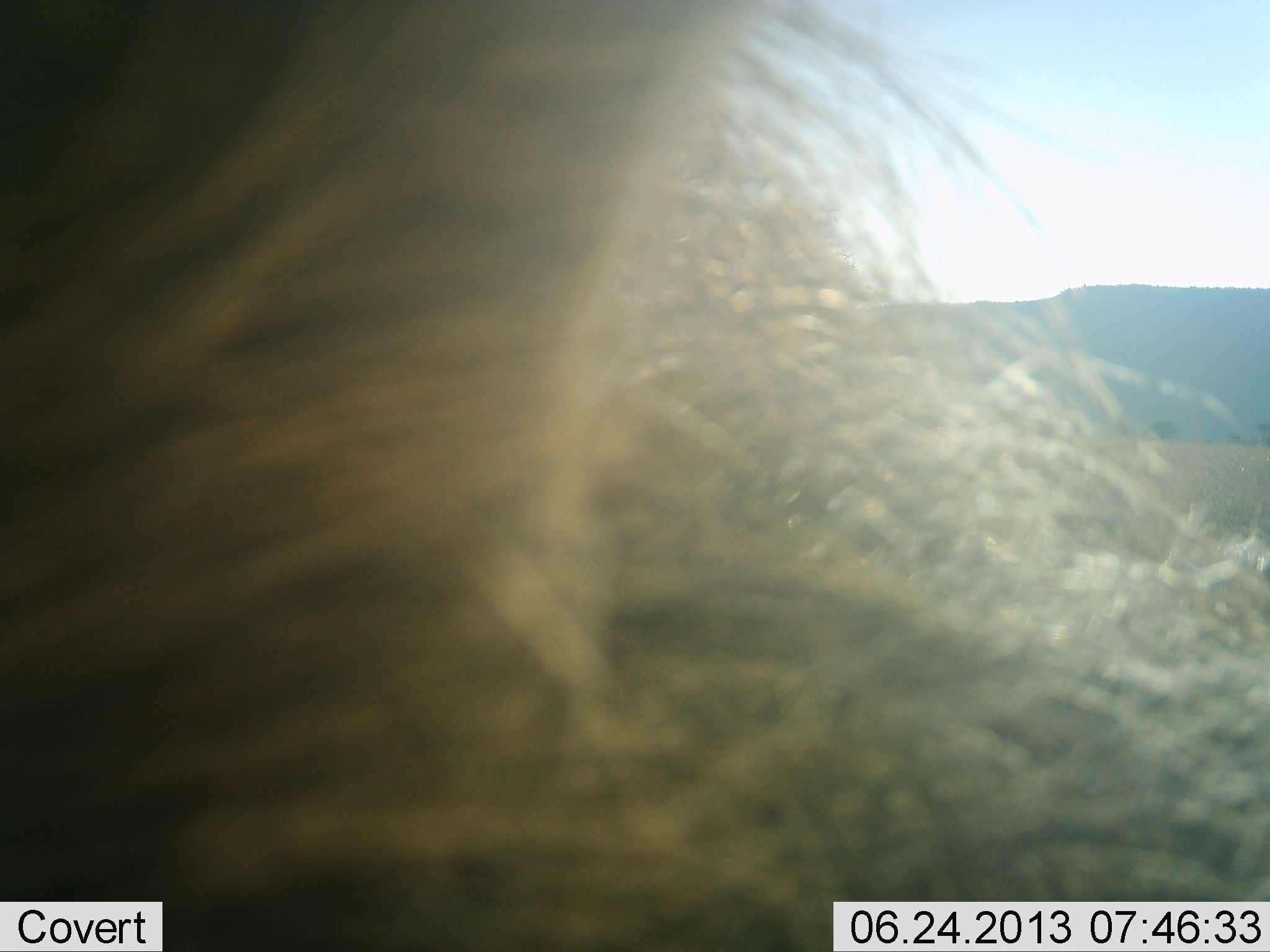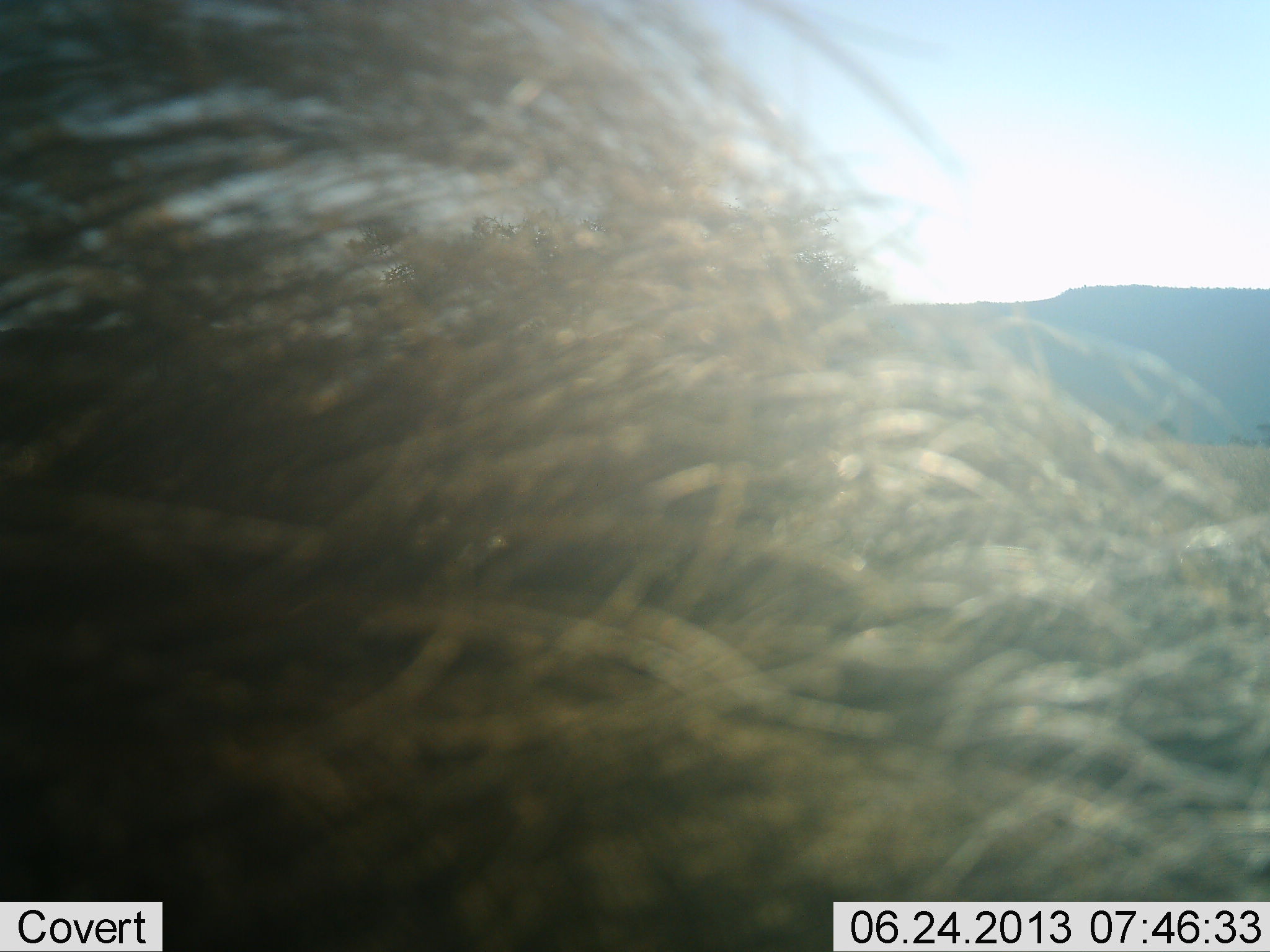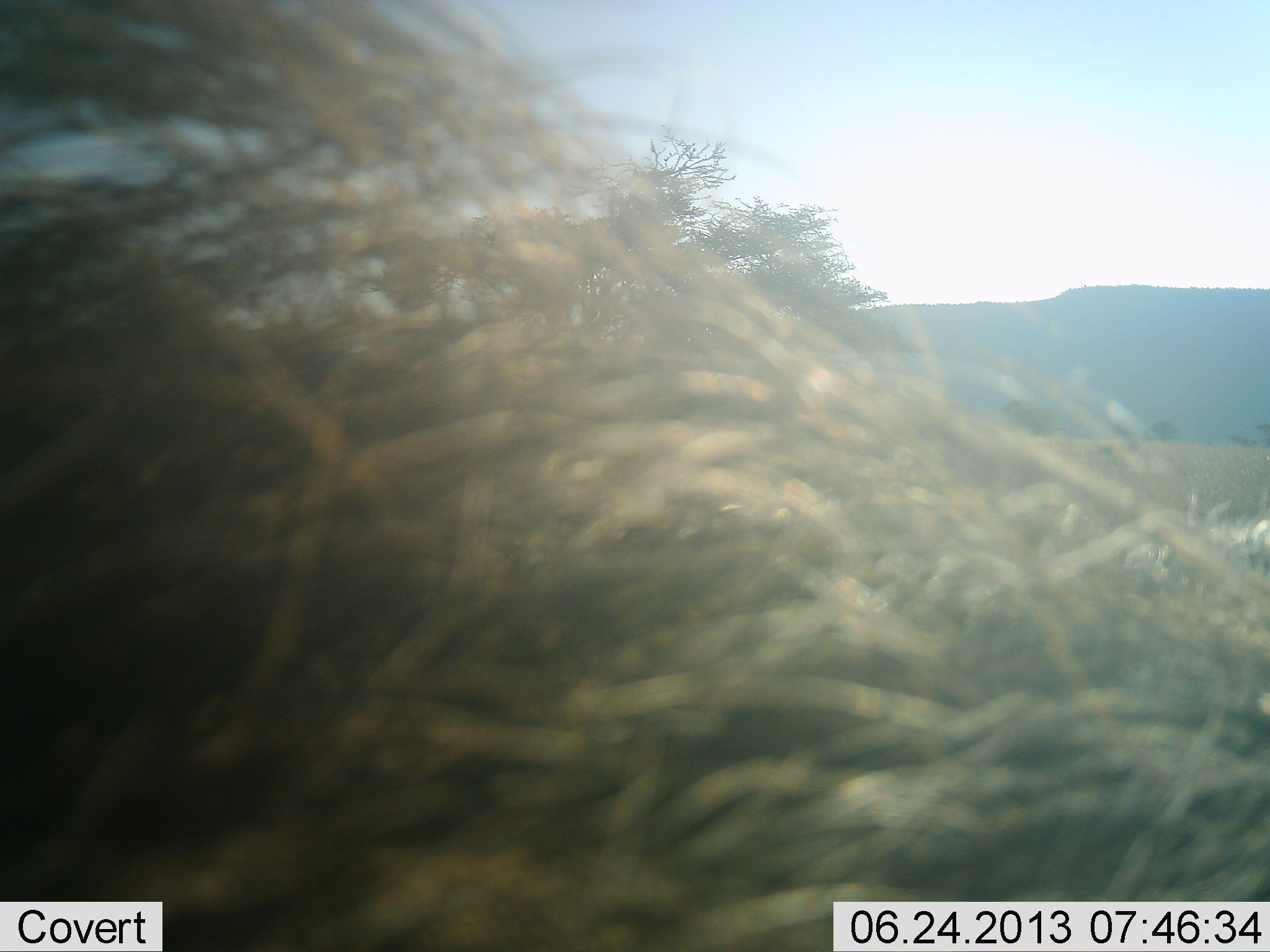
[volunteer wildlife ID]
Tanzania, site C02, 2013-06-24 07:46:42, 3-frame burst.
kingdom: Animalia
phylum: Chordata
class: Mammalia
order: Artiodactyla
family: Suidae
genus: Phacochoerus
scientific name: Phacochoerus africanus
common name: warthog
Warthog (Phacochoerus africanus), count 1. Behavior (volunteer vote fractions): standing 88%, resting 12%, moving 0%, interacting 0%. Young present (vote fraction): 0%. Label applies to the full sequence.